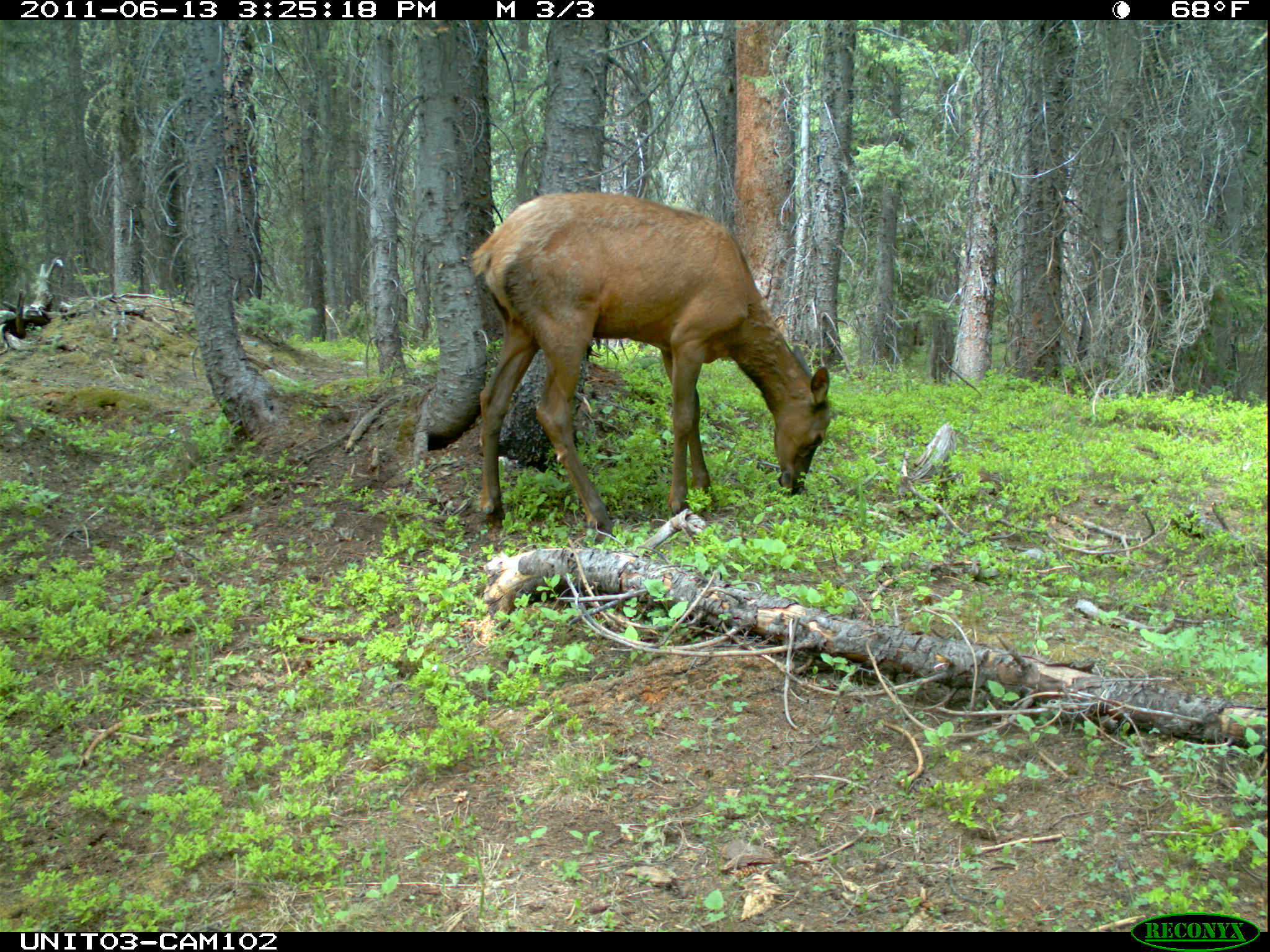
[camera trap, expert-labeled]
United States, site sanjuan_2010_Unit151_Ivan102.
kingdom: Animalia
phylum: Chordata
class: Mammalia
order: Artiodactyla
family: Cervidae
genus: Cervus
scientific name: Cervus elaphus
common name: red deer